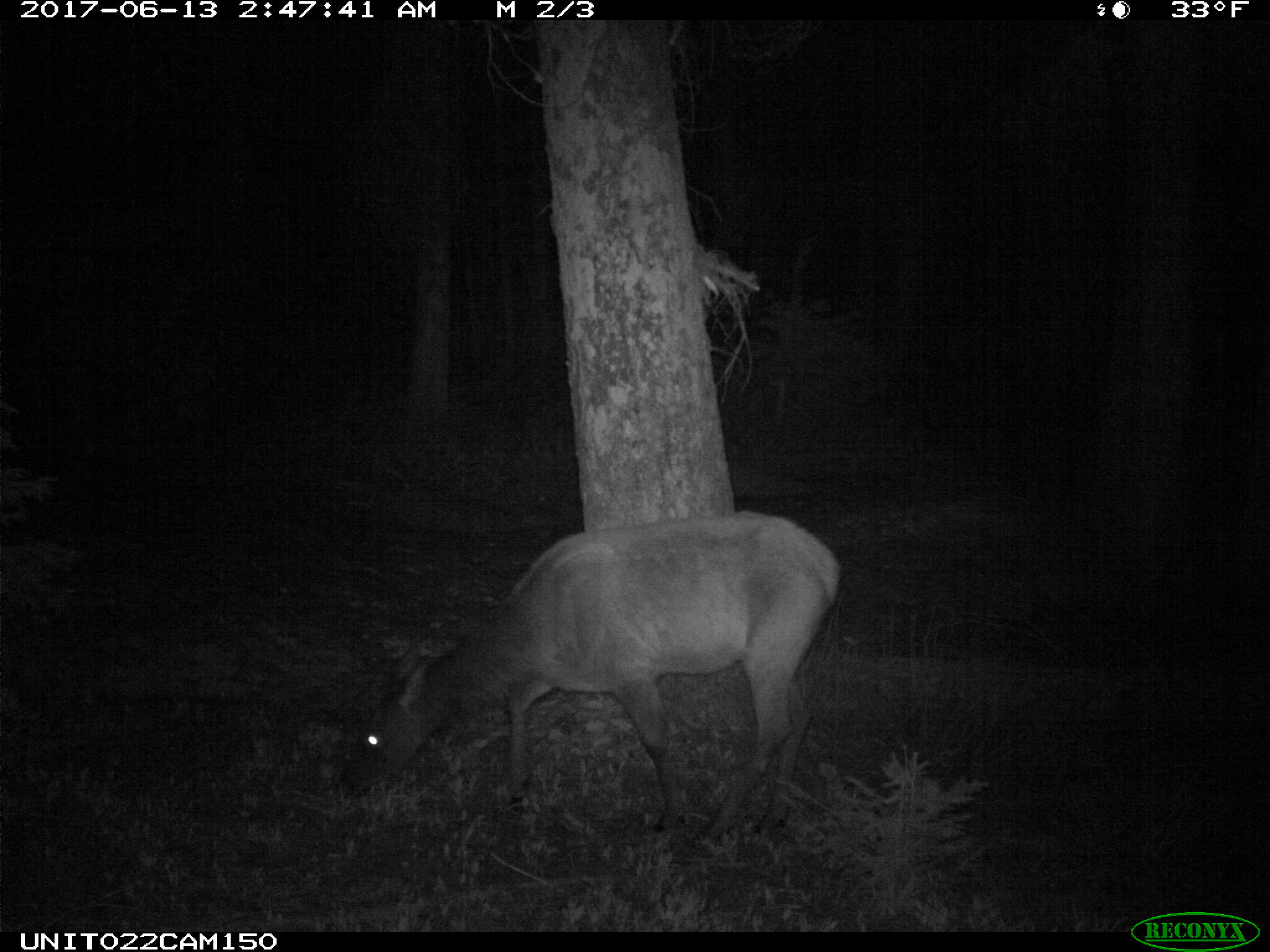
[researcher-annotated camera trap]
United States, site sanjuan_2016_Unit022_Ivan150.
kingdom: Animalia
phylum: Chordata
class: Mammalia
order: Artiodactyla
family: Cervidae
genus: Cervus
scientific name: Cervus elaphus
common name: red deer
Cervus elaphus (red deer).